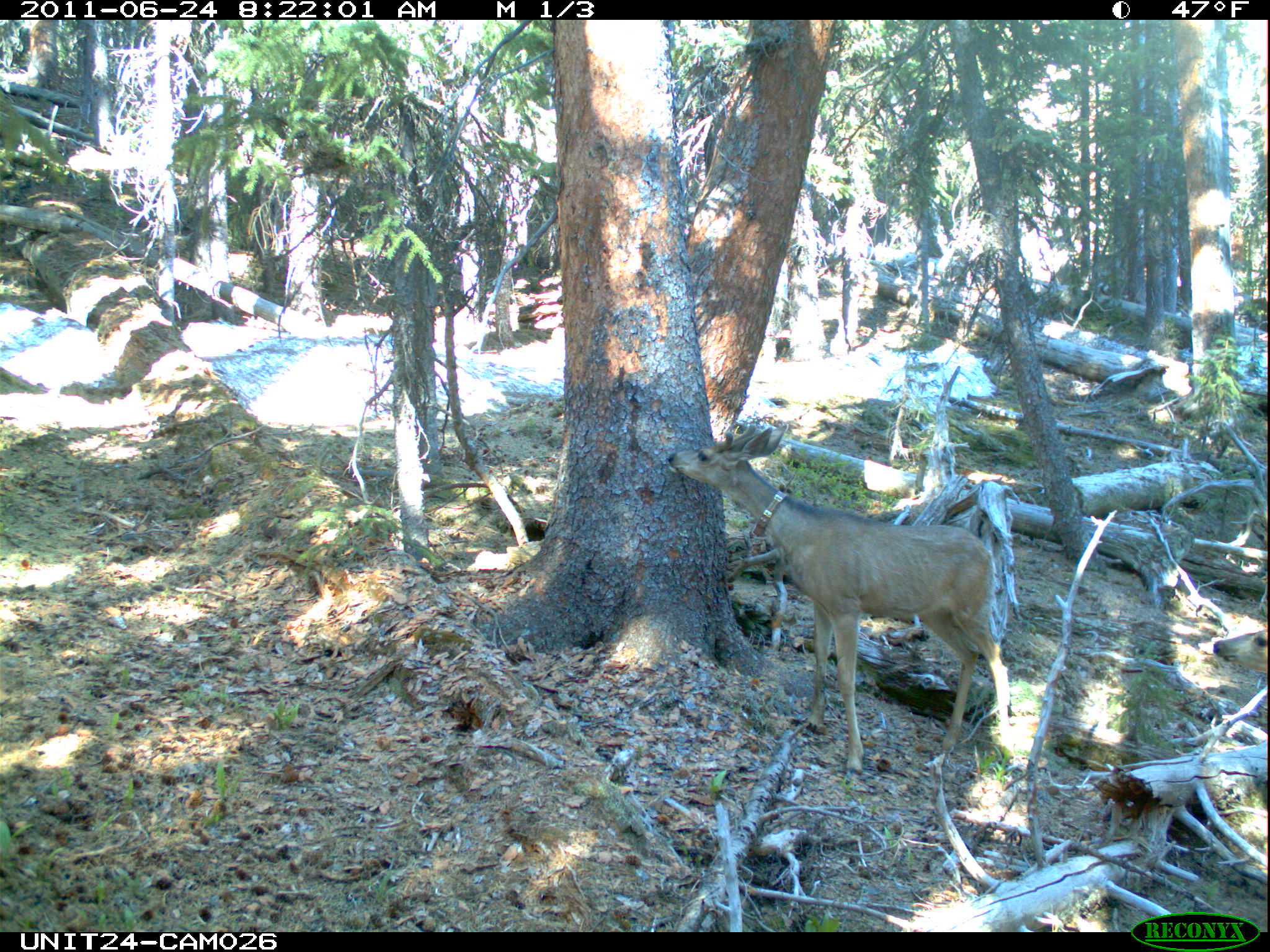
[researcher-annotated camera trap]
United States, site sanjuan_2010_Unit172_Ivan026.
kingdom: Animalia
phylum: Chordata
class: Mammalia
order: Artiodactyla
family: Cervidae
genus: Odocoileus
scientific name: Odocoileus hemionus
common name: mule deer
Odocoileus hemionus (mule deer).